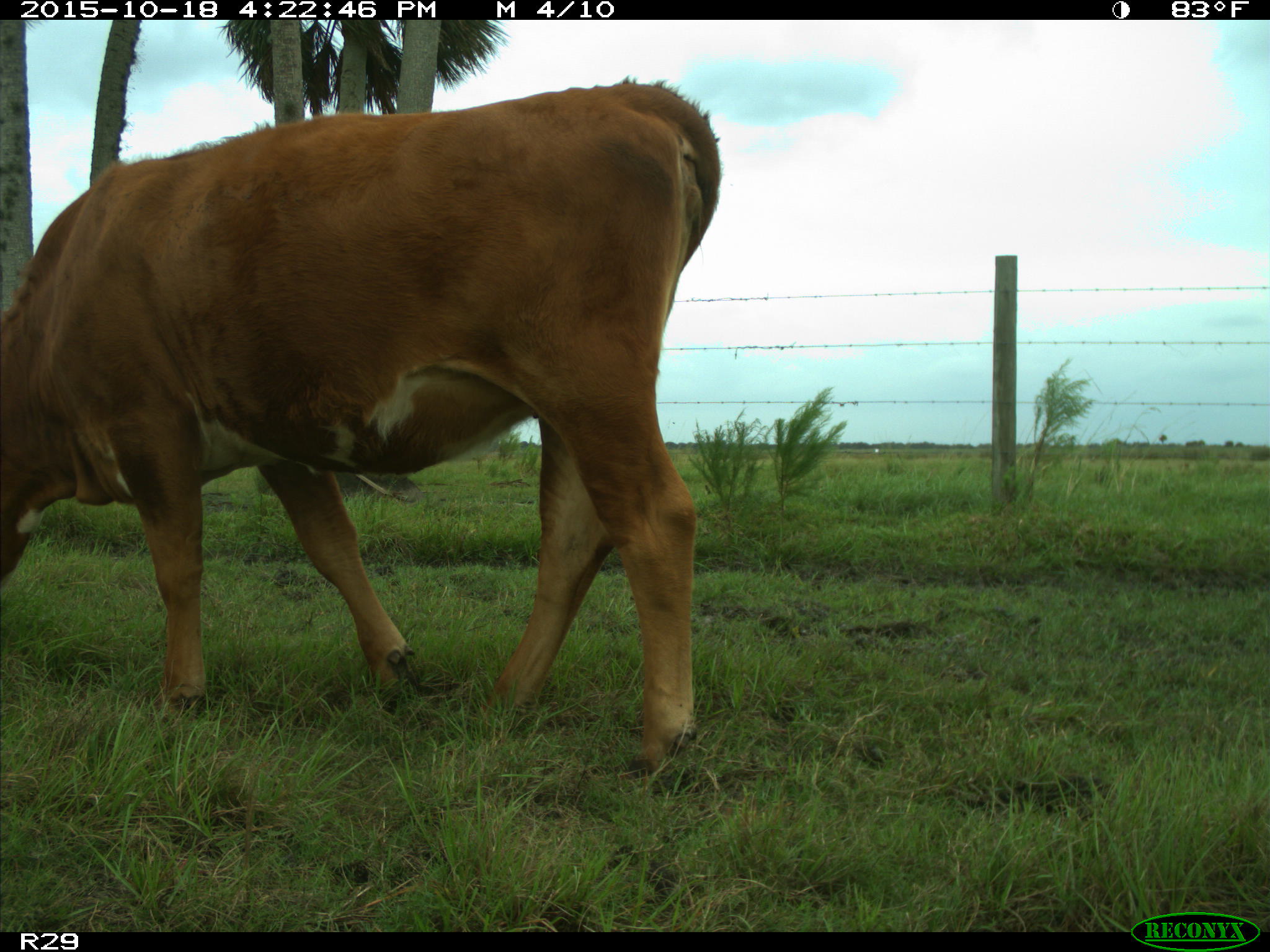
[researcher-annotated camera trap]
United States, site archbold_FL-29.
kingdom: Animalia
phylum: Chordata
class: Mammalia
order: Artiodactyla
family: Bovidae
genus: Bos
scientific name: Bos taurus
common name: domestic cow